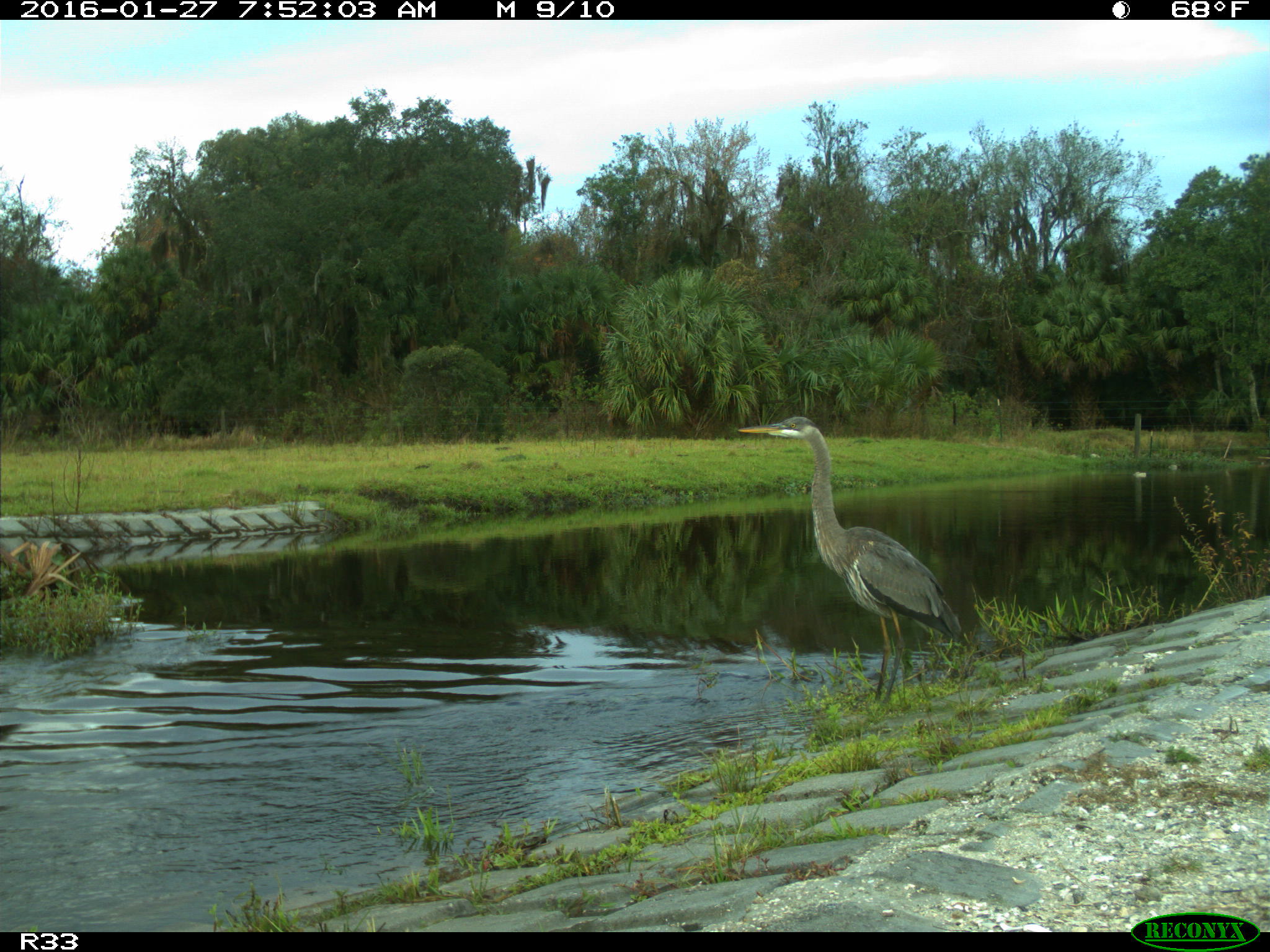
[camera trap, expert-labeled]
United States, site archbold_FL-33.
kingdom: Animalia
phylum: Chordata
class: Aves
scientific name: Aves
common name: birds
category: unidentified bird